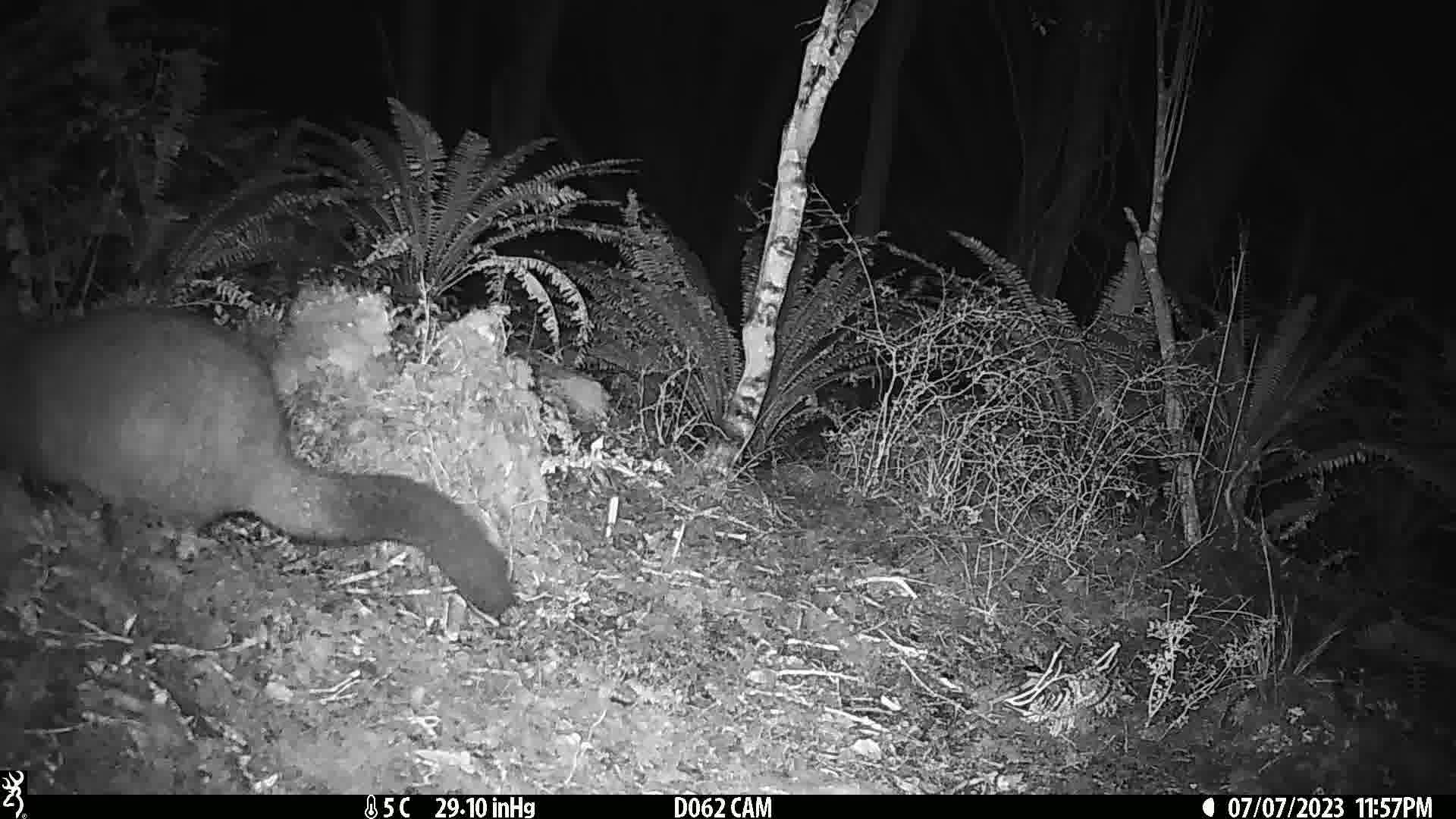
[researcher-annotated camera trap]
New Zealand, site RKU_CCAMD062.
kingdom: Animalia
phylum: Chordata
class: Mammalia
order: Diprotodontia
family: Phalangeridae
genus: Trichosurus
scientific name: Trichosurus vulpecula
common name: common brushtail possum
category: possum